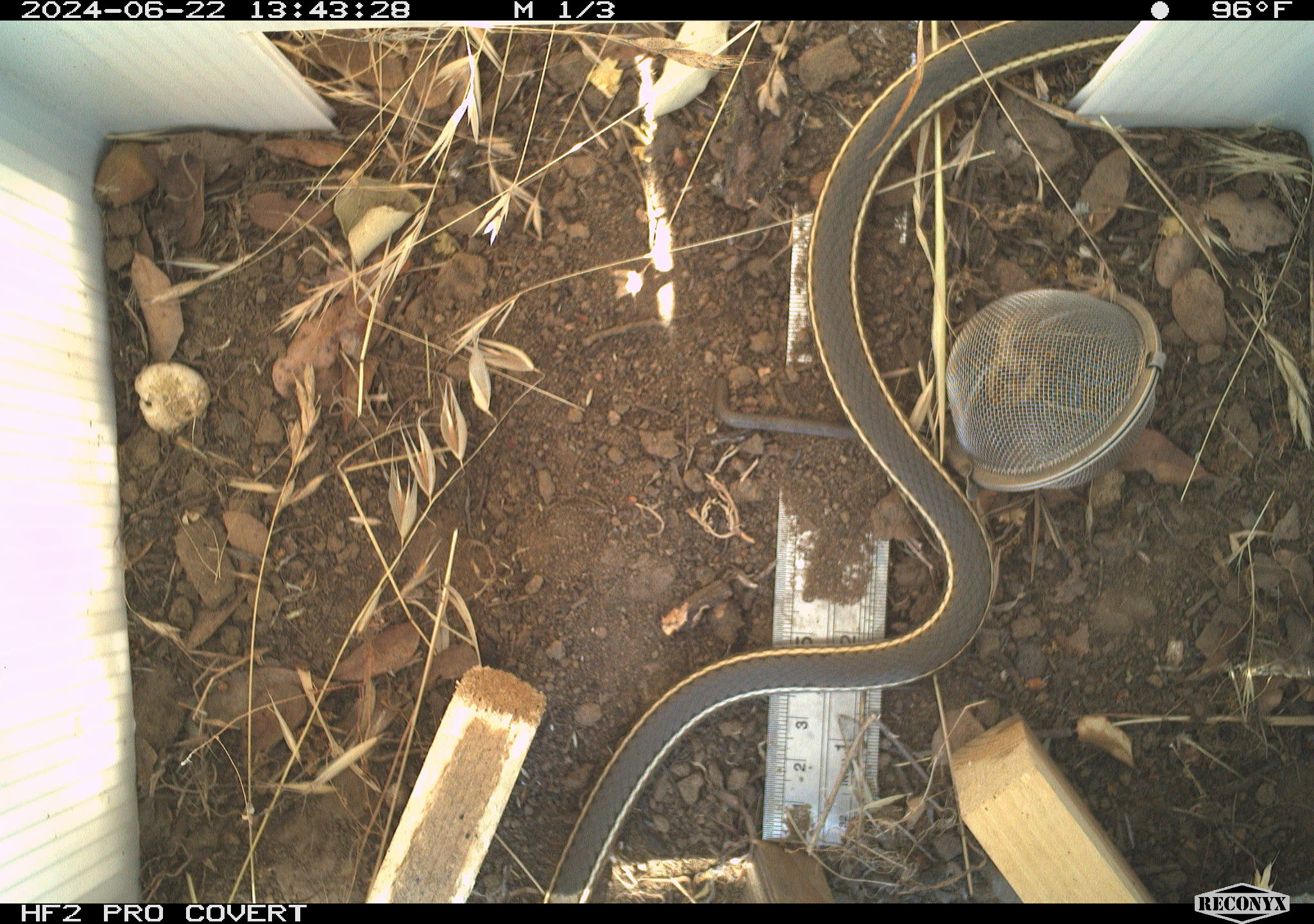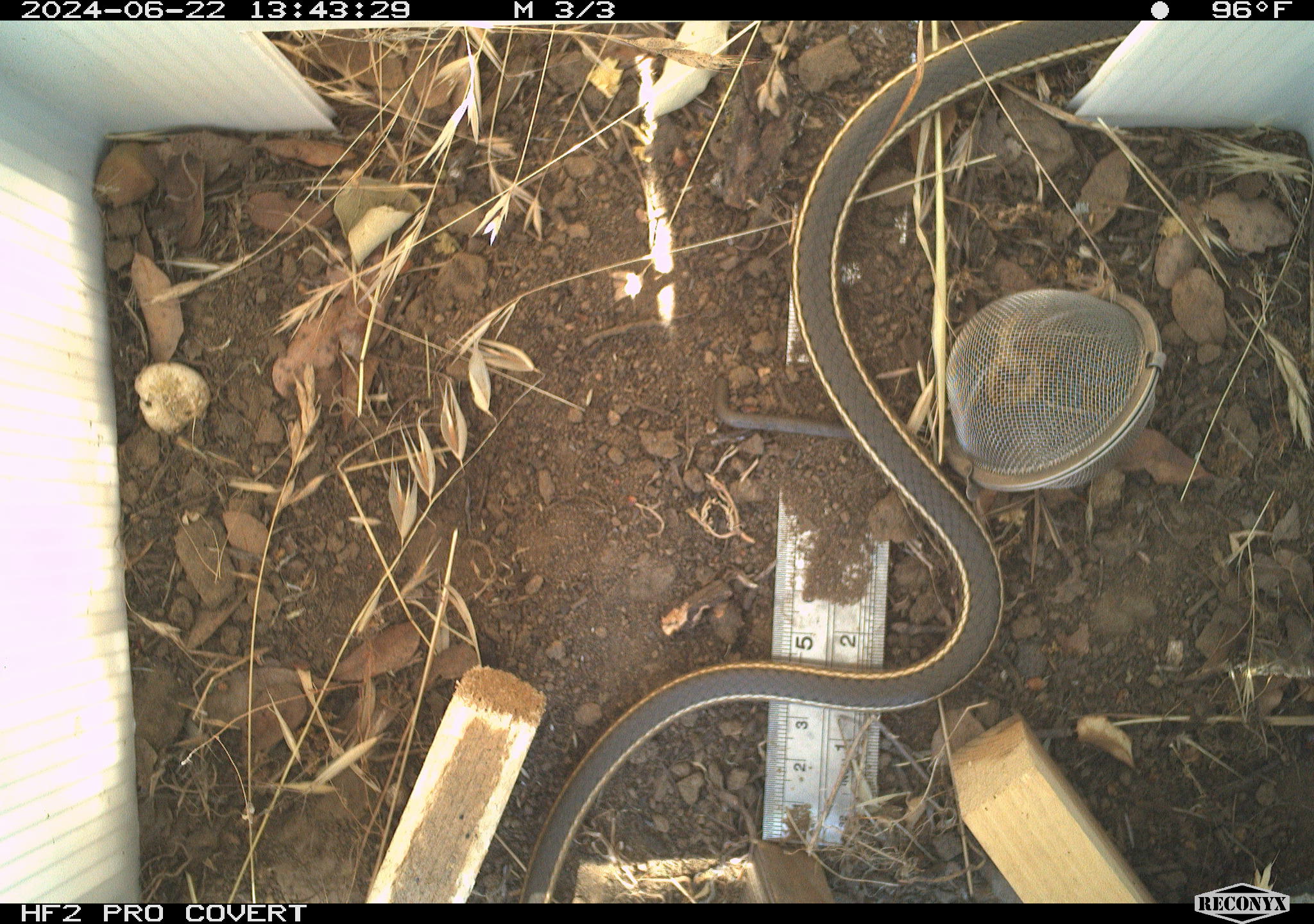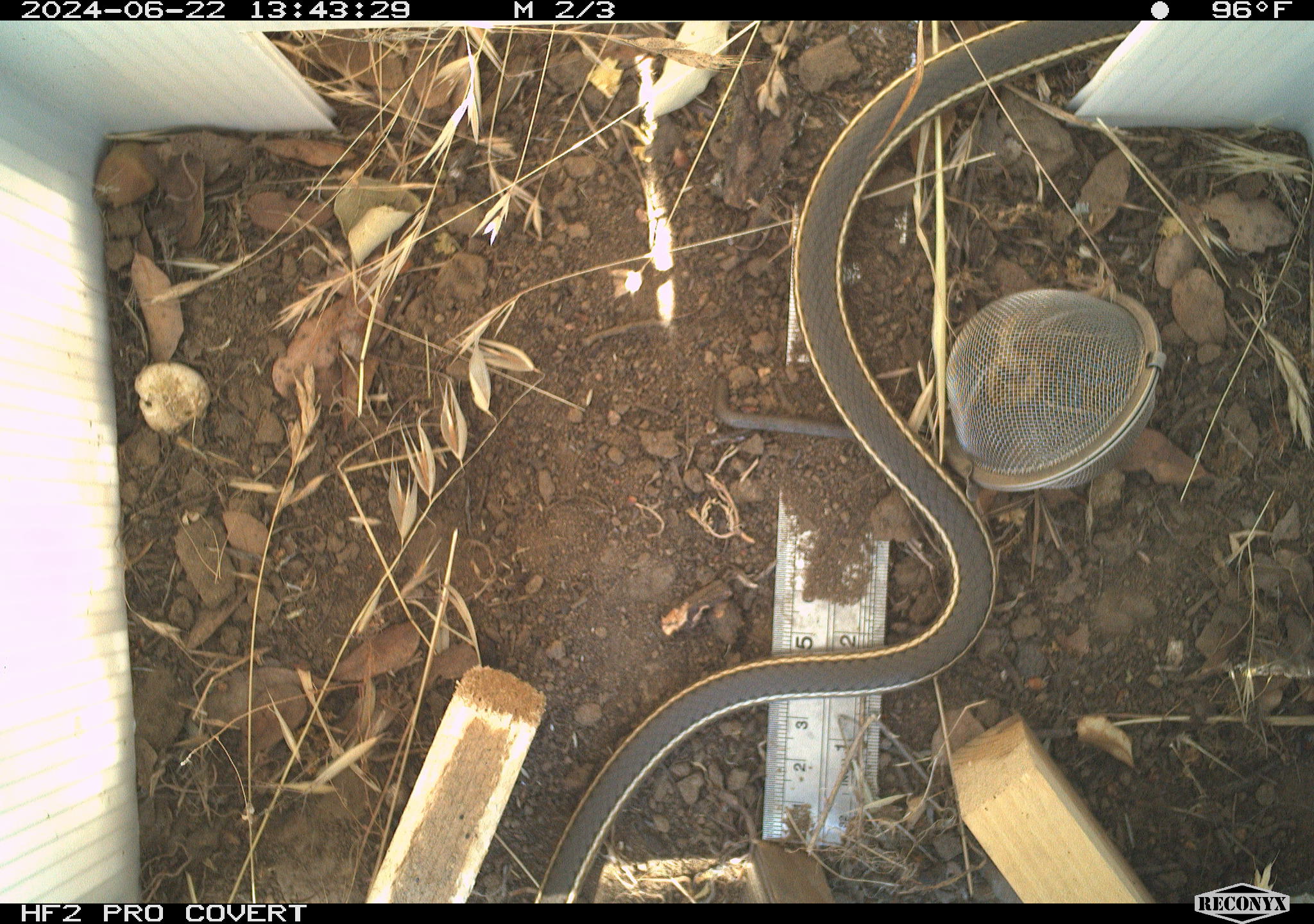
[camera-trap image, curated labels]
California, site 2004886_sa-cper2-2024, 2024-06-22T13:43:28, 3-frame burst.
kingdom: Animalia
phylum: Chordata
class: Reptilia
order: Squamata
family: Colubridae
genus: Masticophis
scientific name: Masticophis lateralis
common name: striped racer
Striped racer (Masticophis lateralis).